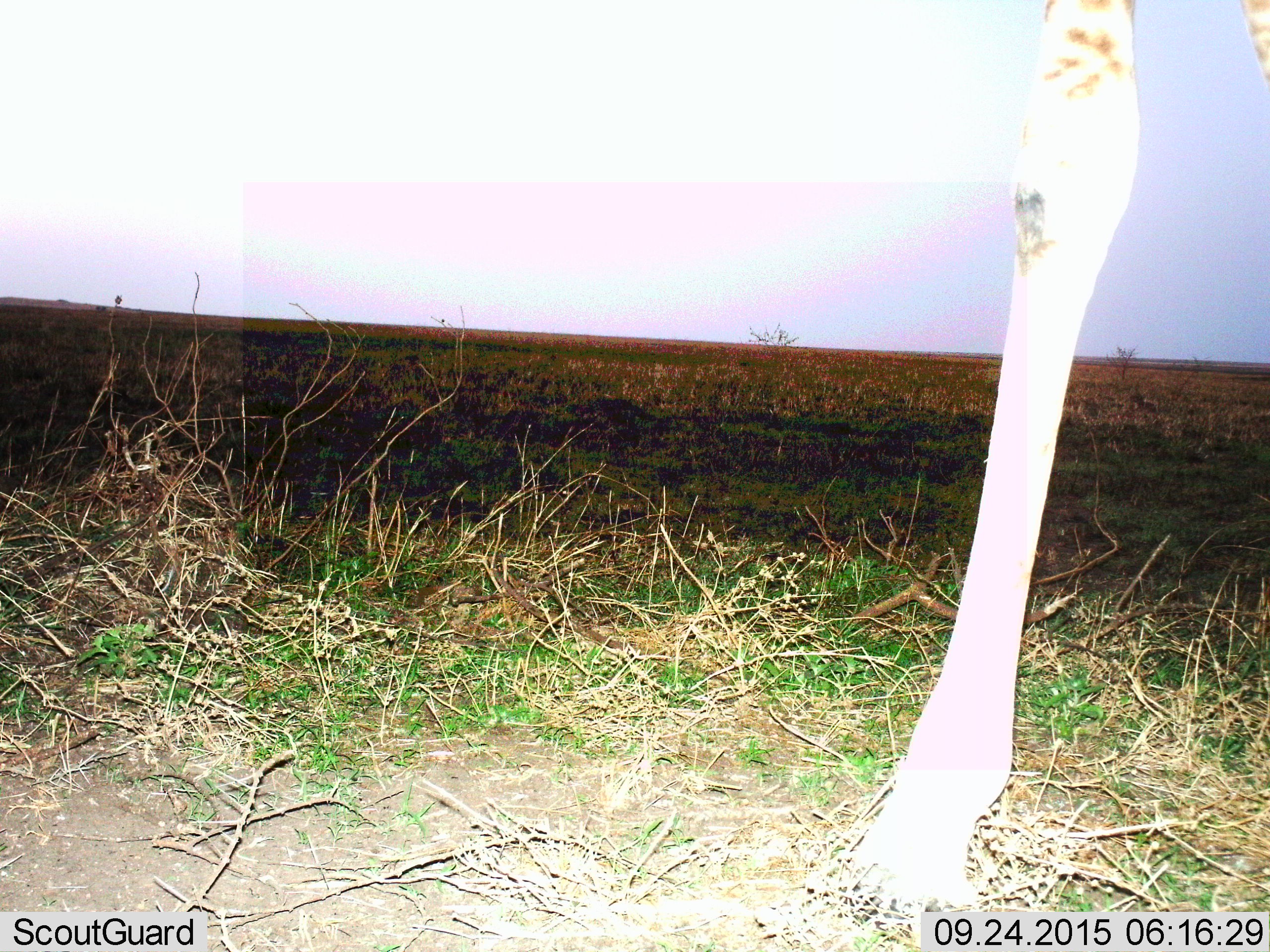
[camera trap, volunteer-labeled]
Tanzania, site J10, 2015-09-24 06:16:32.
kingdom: Animalia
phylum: Chordata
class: Mammalia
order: Artiodactyla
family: Giraffidae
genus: Giraffa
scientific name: Giraffa camelopardalis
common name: giraffe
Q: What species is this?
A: Giraffe (Giraffa camelopardalis).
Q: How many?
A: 1.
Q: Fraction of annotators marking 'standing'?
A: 100%.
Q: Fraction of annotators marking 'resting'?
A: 0%.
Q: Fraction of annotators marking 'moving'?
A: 0%.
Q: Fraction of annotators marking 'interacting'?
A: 0%.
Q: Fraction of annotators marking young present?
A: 0%.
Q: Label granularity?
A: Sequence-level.